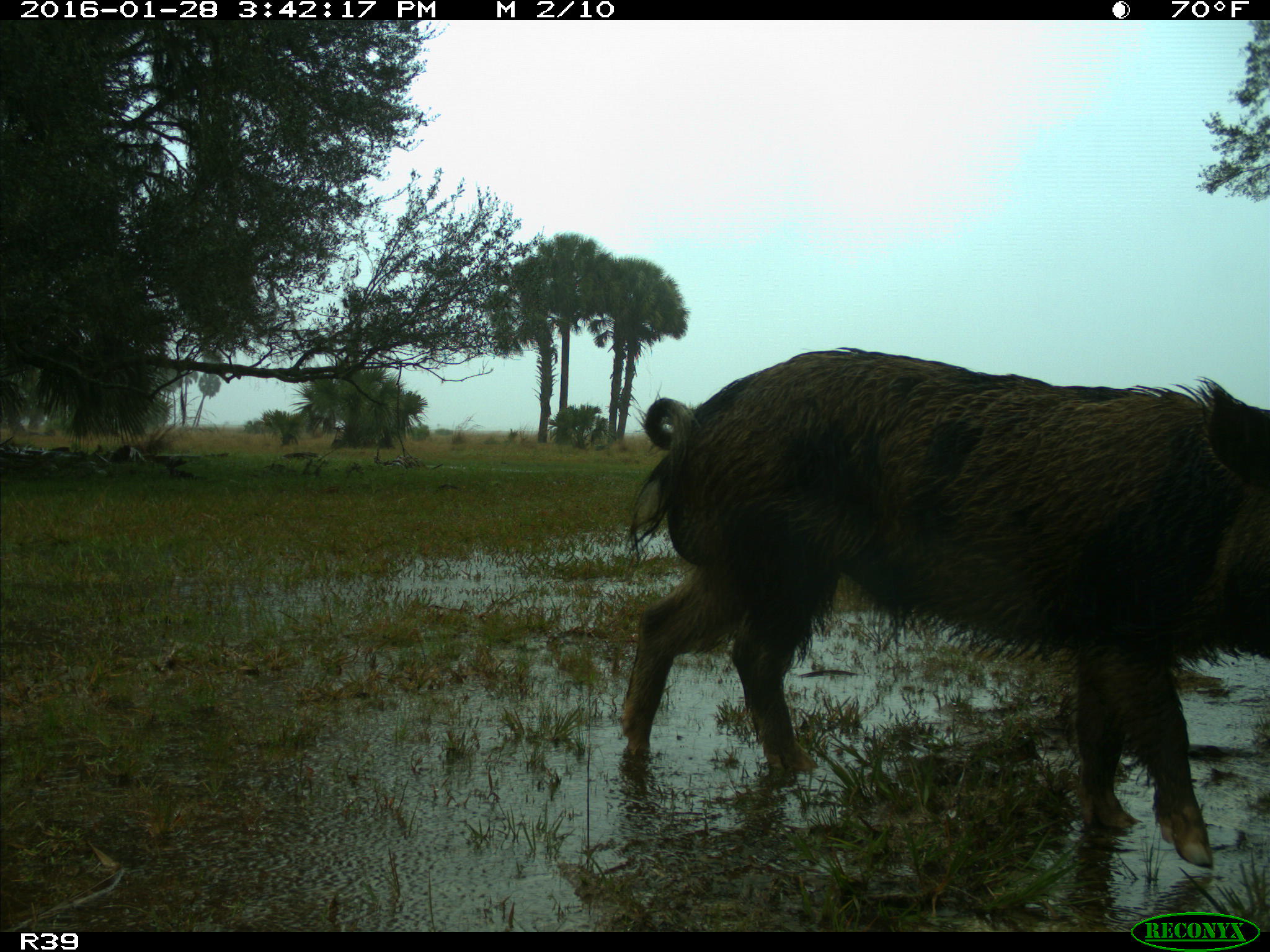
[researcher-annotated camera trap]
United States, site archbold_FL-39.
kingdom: Animalia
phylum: Chordata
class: Mammalia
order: Artiodactyla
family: Suidae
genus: Sus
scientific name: Sus scrofa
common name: wild boar